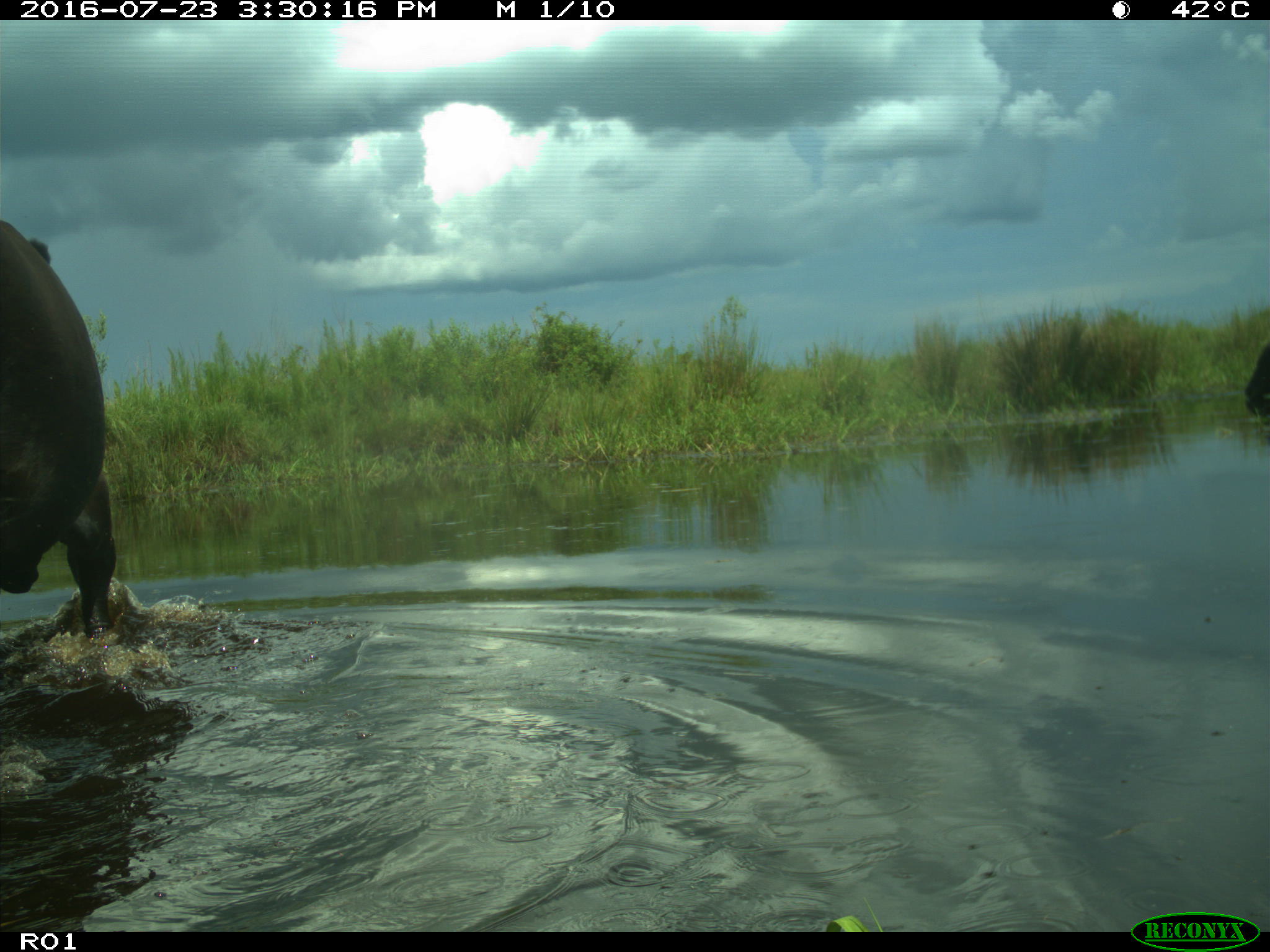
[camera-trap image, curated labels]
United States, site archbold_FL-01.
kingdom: Animalia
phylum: Chordata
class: Mammalia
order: Artiodactyla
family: Bovidae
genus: Bos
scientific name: Bos taurus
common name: domestic cow